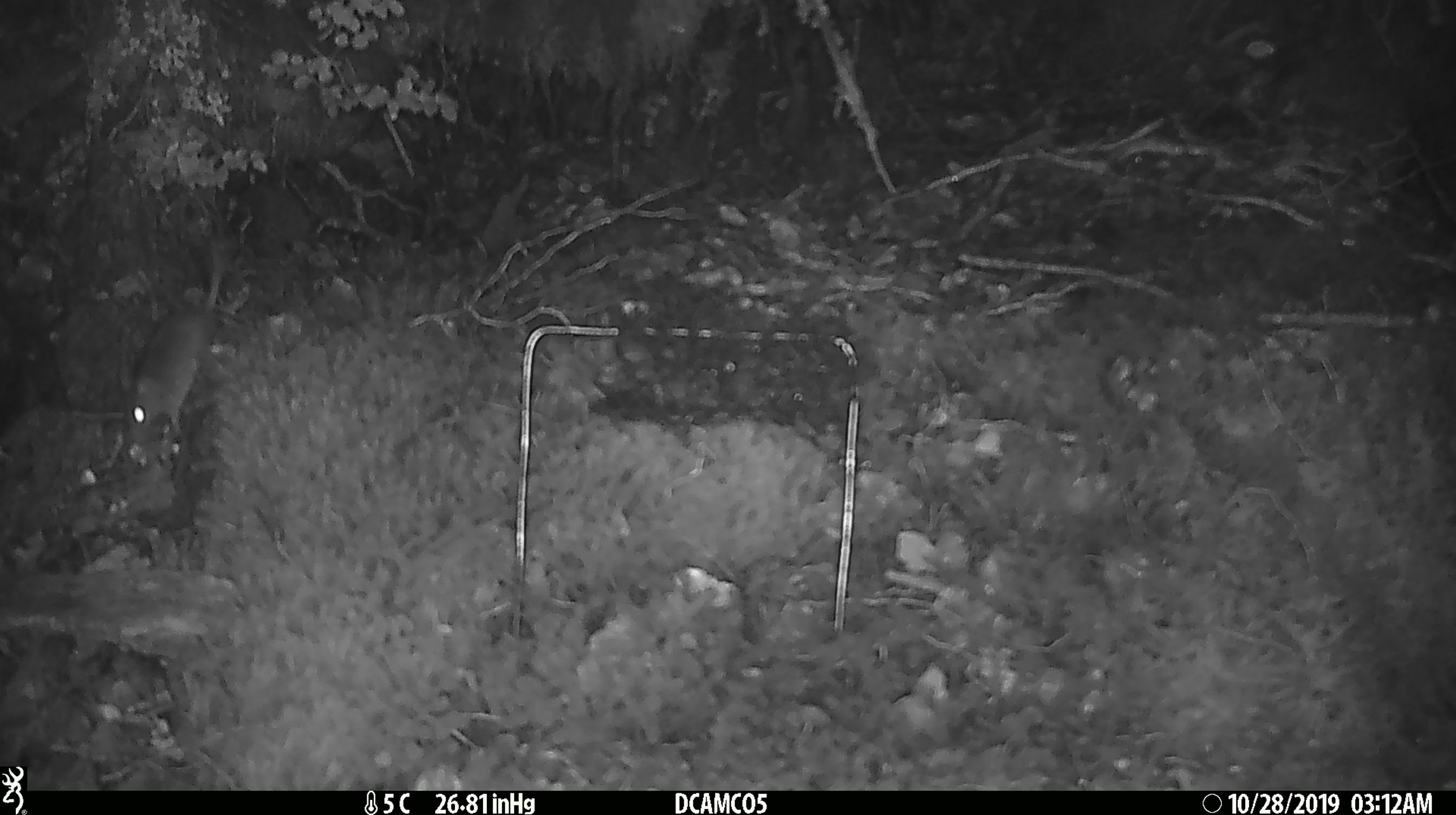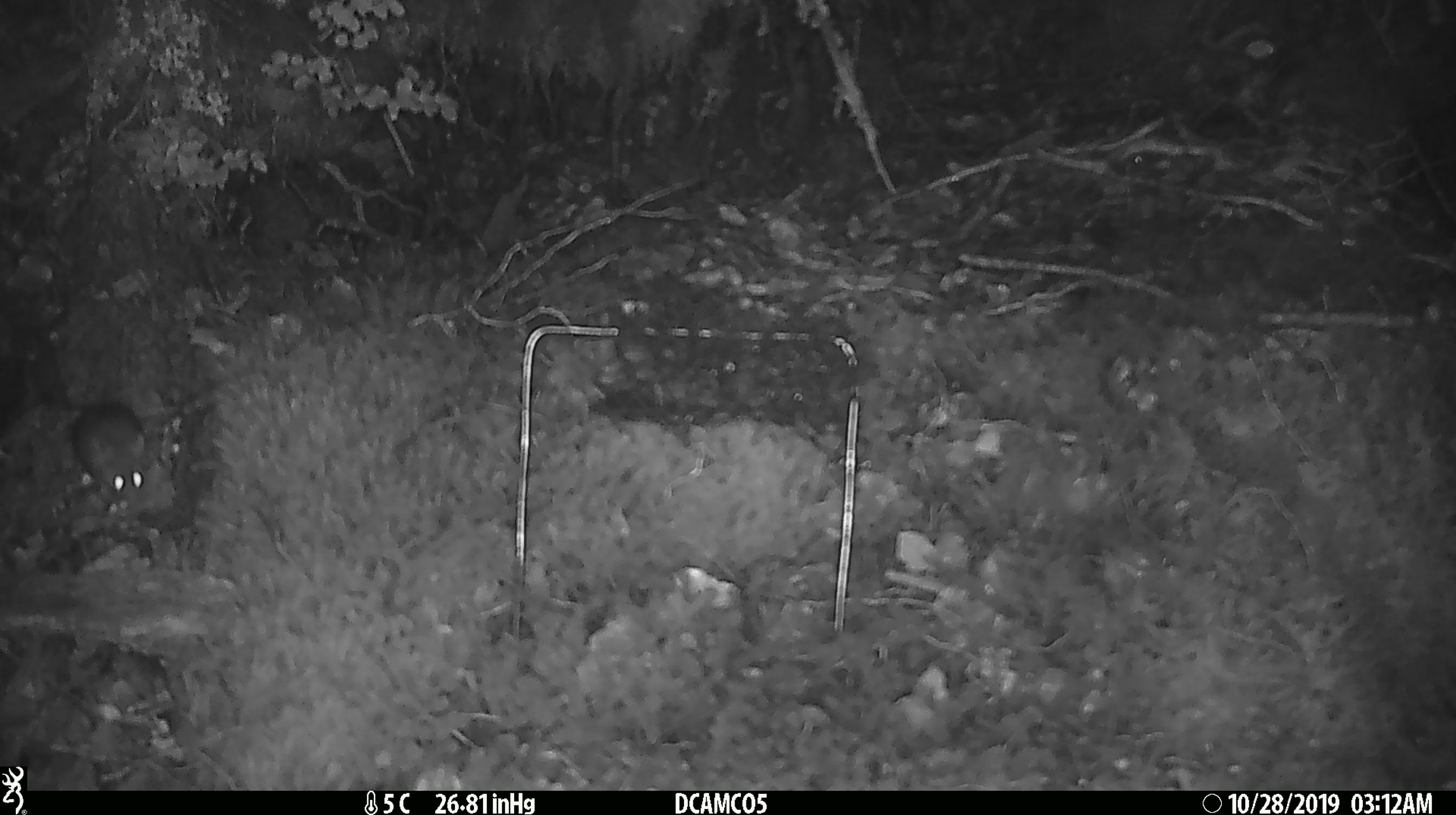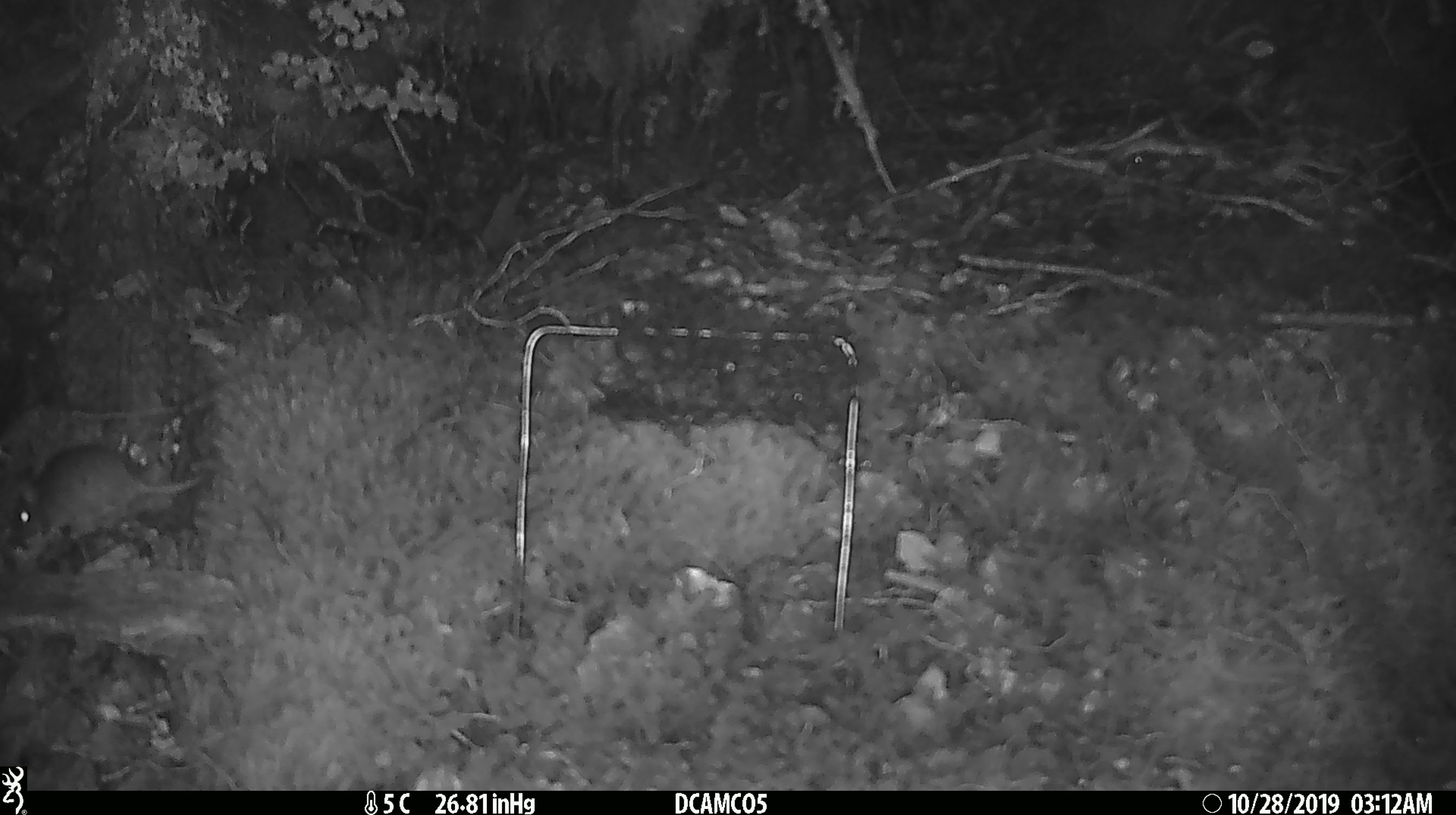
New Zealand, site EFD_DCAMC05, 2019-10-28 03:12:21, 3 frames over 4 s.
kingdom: Animalia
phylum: Chordata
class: Mammalia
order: Rodentia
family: Muridae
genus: Mus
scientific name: Mus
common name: mouse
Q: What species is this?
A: Mouse (Mus).